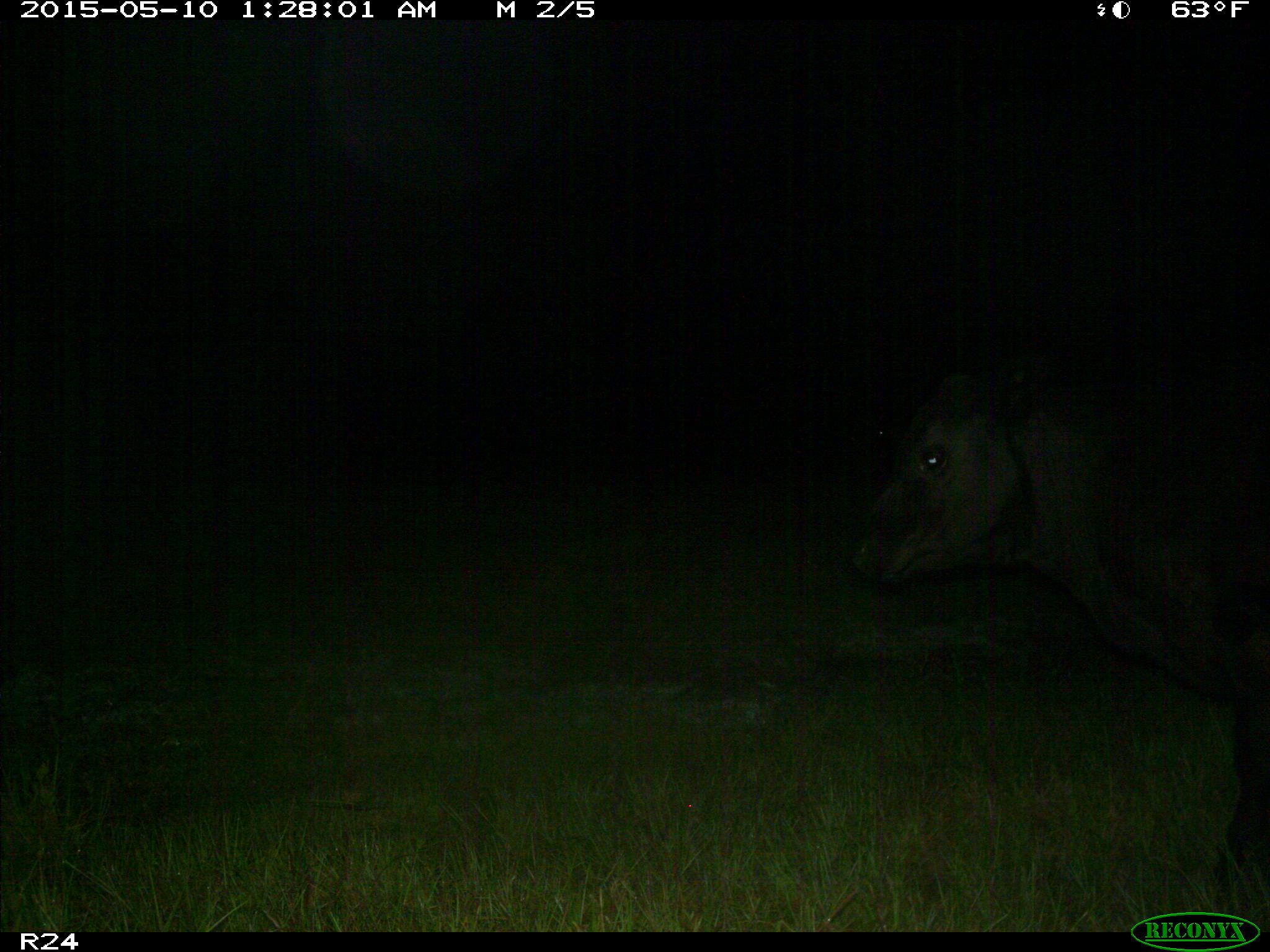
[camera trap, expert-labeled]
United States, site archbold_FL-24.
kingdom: Animalia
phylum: Chordata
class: Mammalia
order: Artiodactyla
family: Bovidae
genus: Bos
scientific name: Bos taurus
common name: domestic cow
Bos taurus (domestic cow).